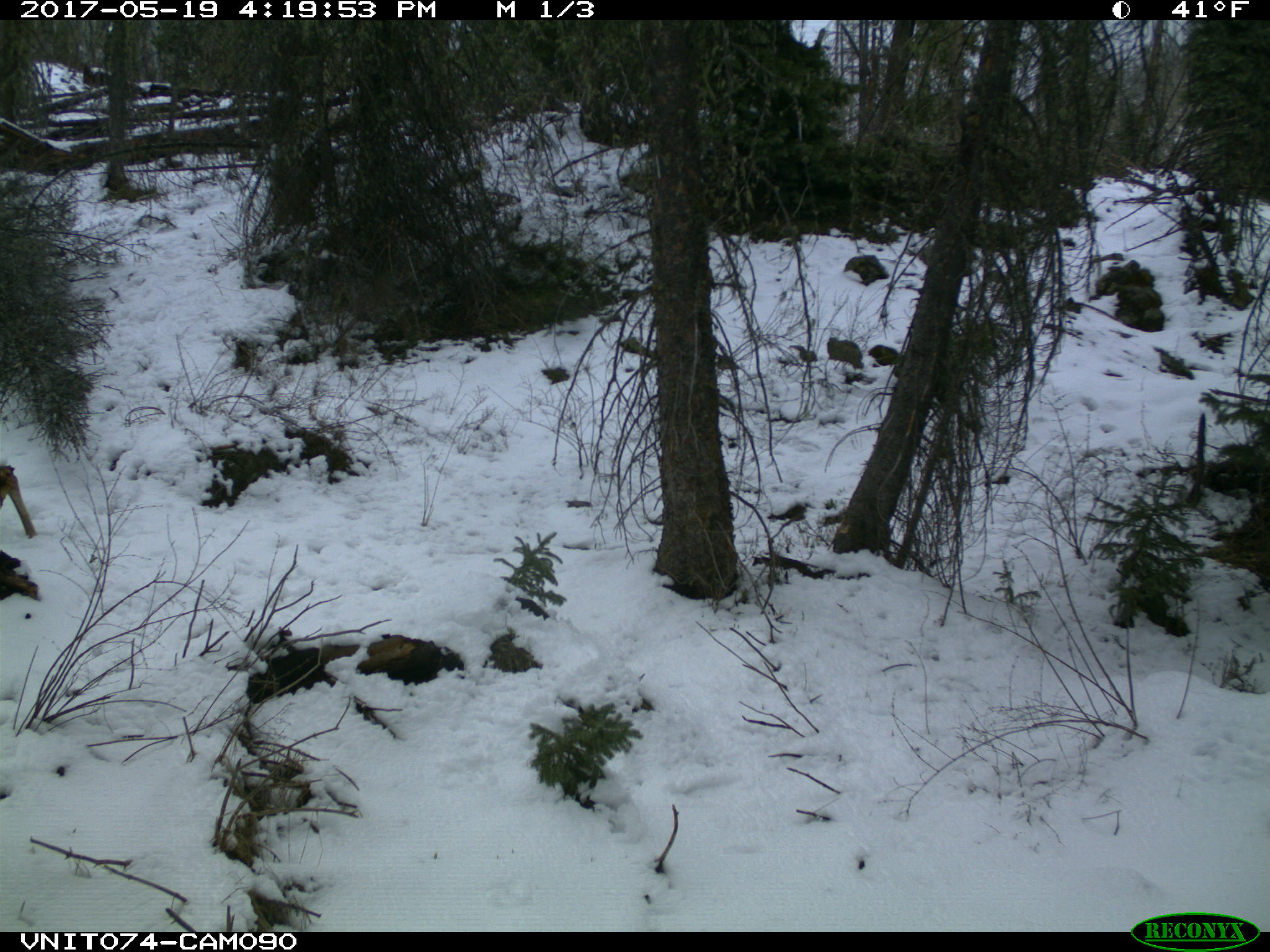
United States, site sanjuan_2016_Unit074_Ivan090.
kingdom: Animalia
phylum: Chordata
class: Mammalia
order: Artiodactyla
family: Cervidae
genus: Odocoileus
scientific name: Odocoileus hemionus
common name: mule deer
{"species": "Odocoileus hemionus (mule deer)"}